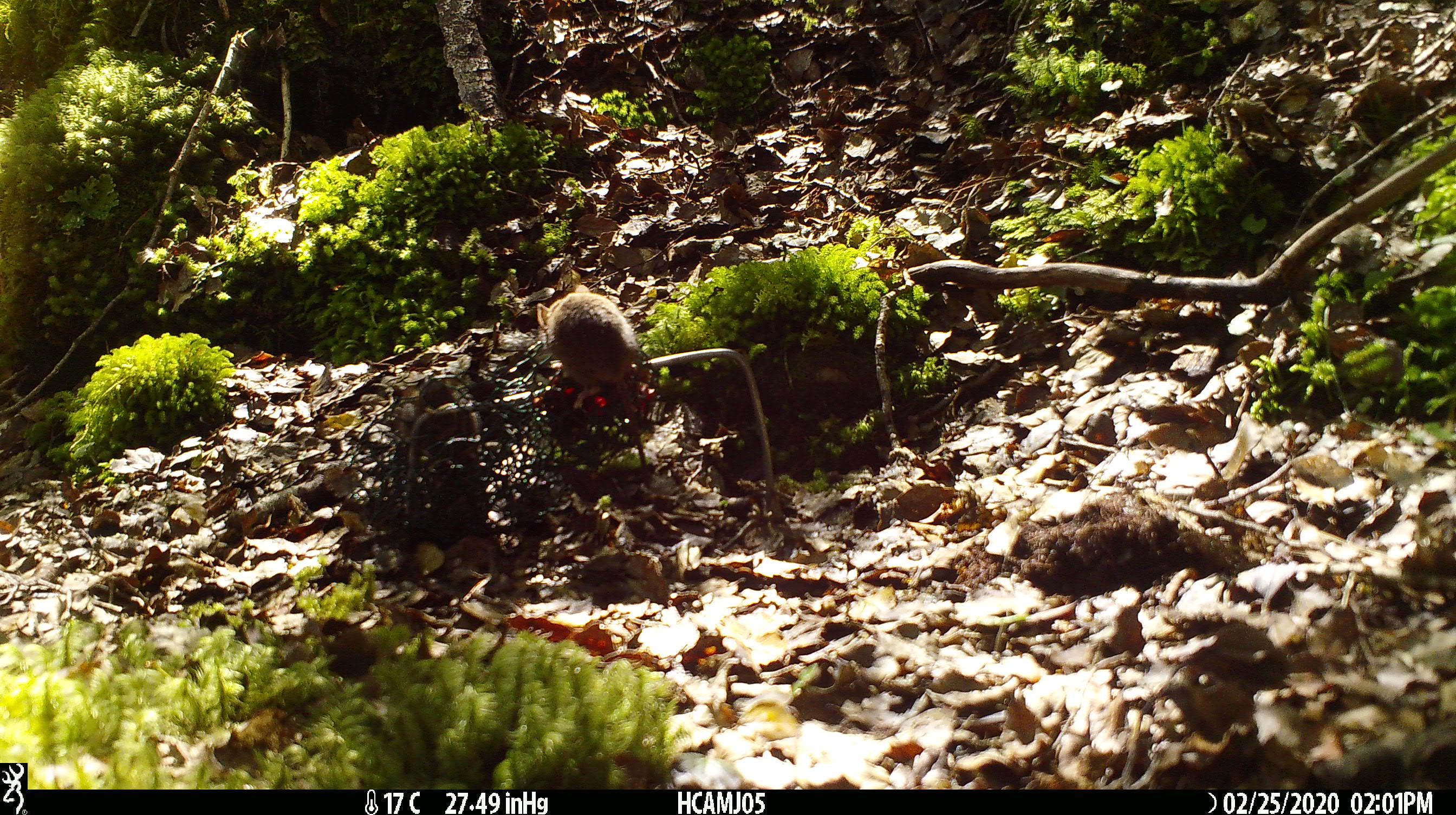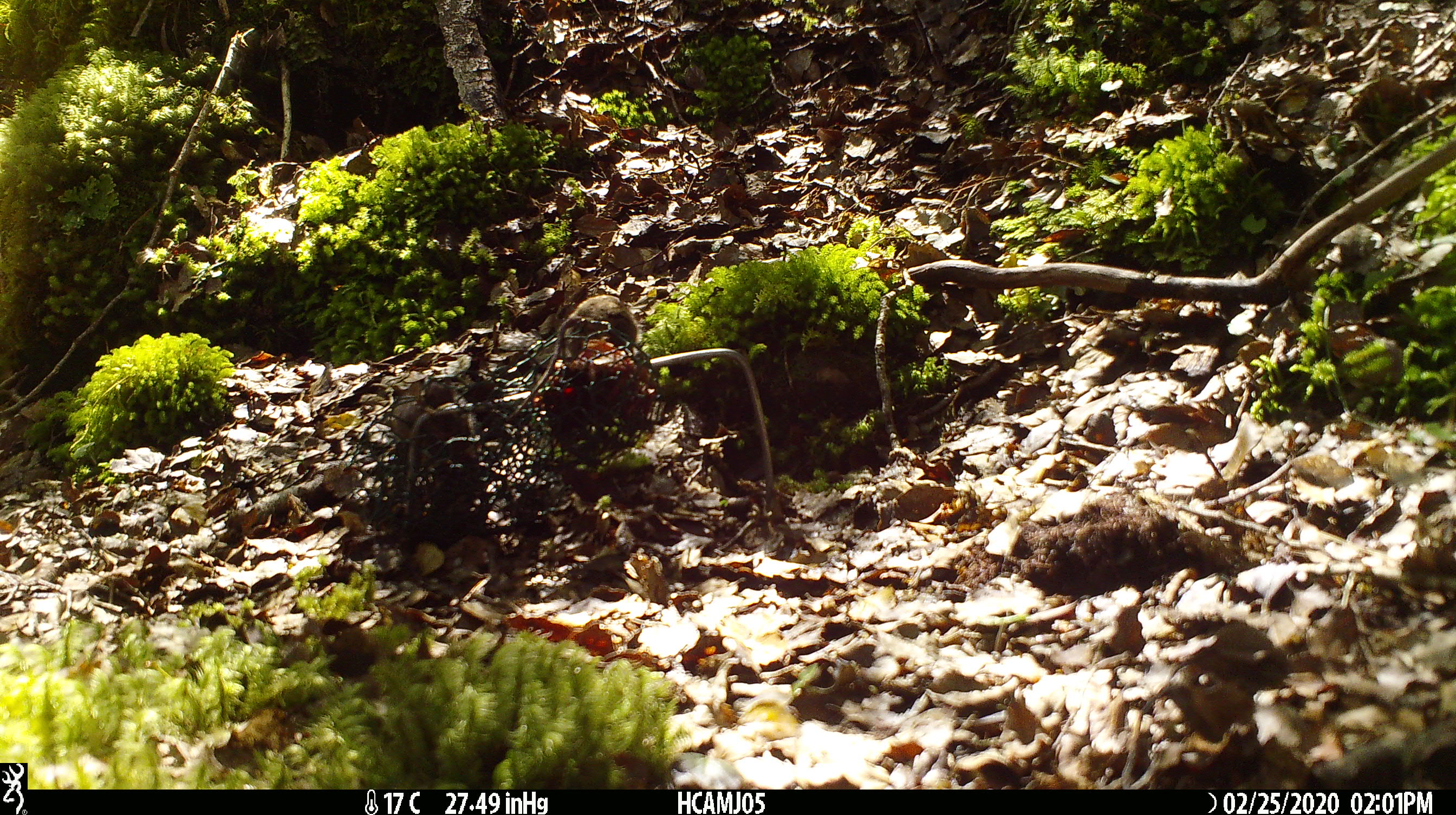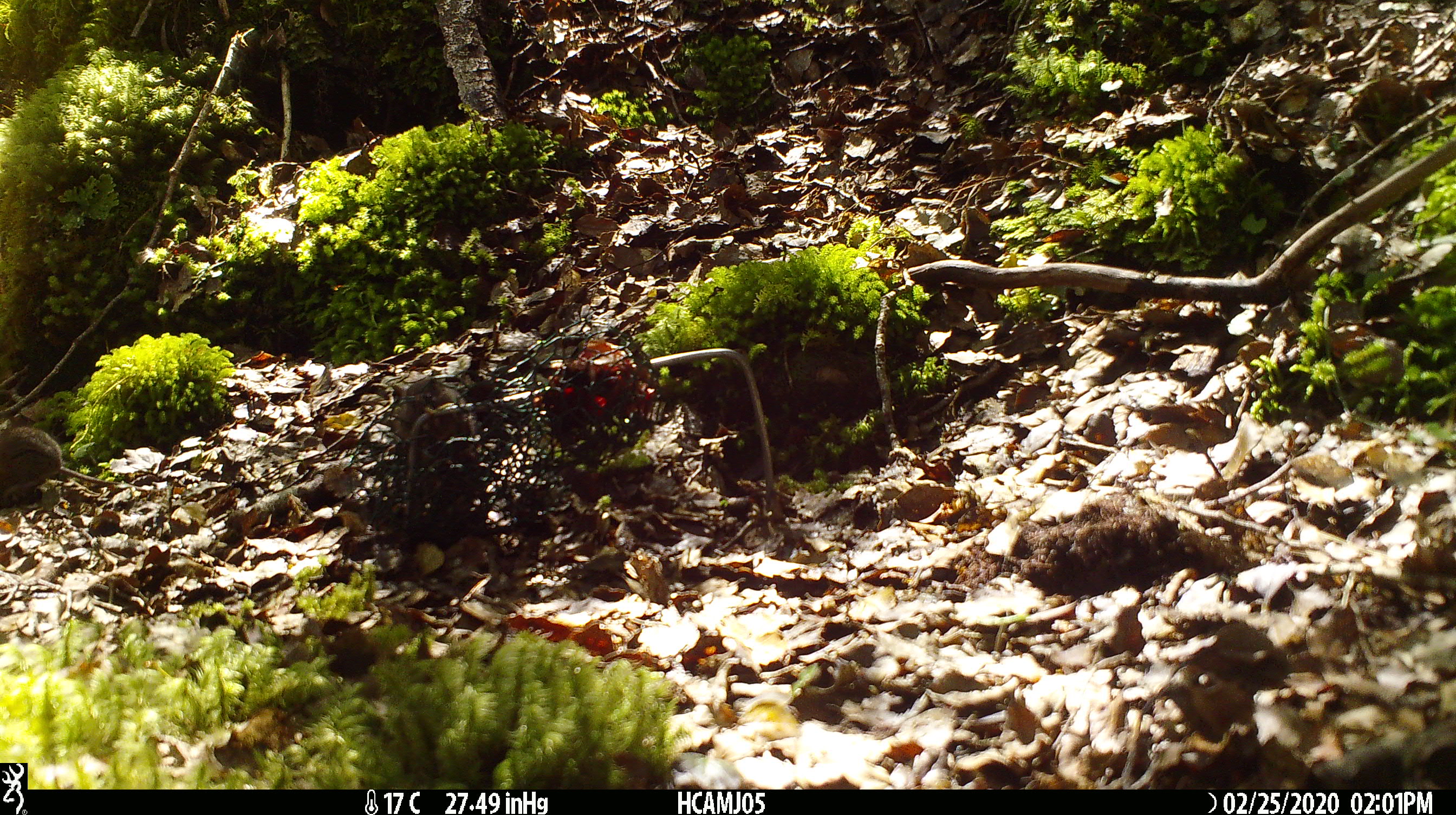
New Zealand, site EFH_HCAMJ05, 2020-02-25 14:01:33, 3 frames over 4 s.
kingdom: Animalia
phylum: Chordata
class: Mammalia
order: Rodentia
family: Muridae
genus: Mus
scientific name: Mus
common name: mouse